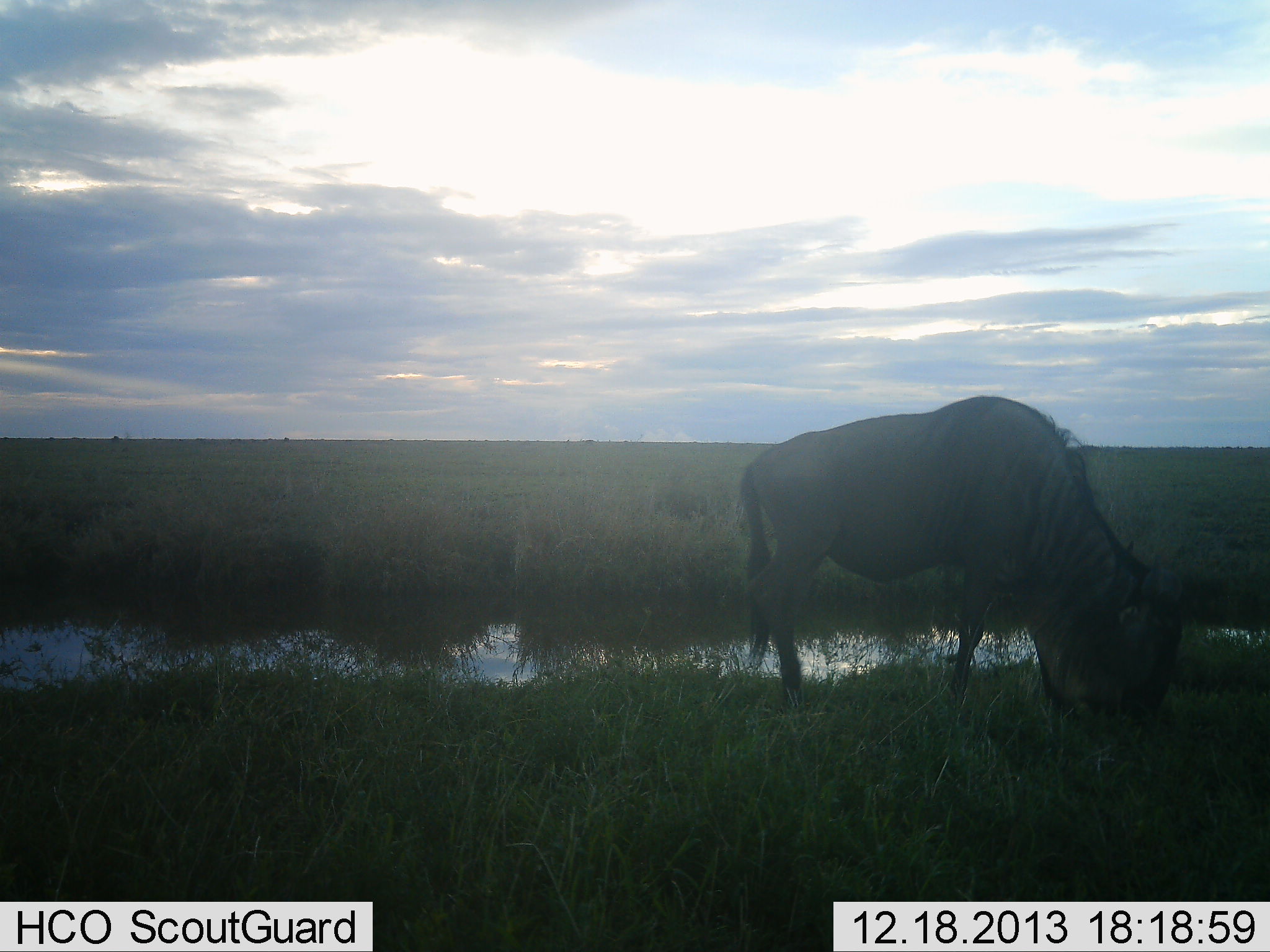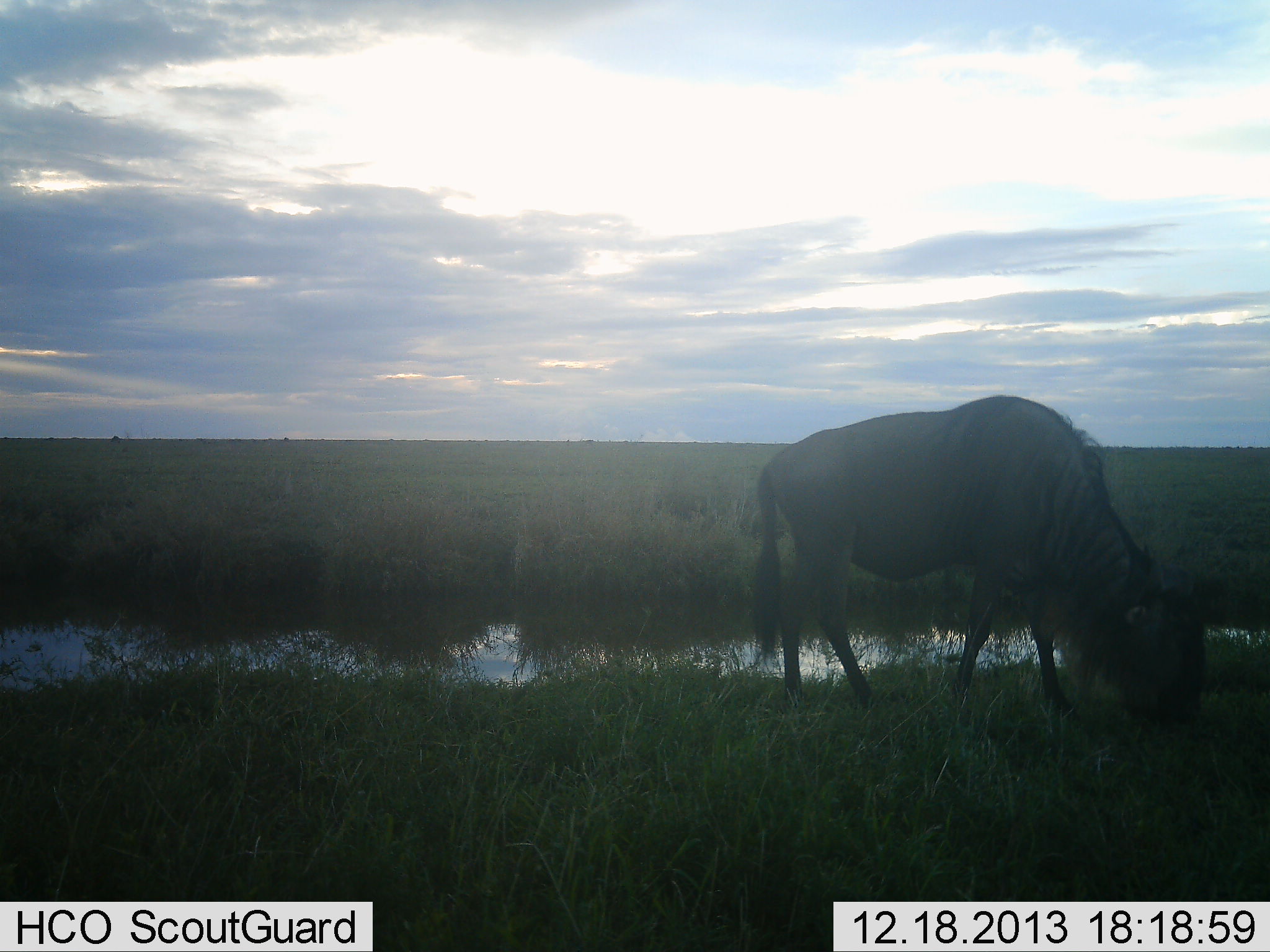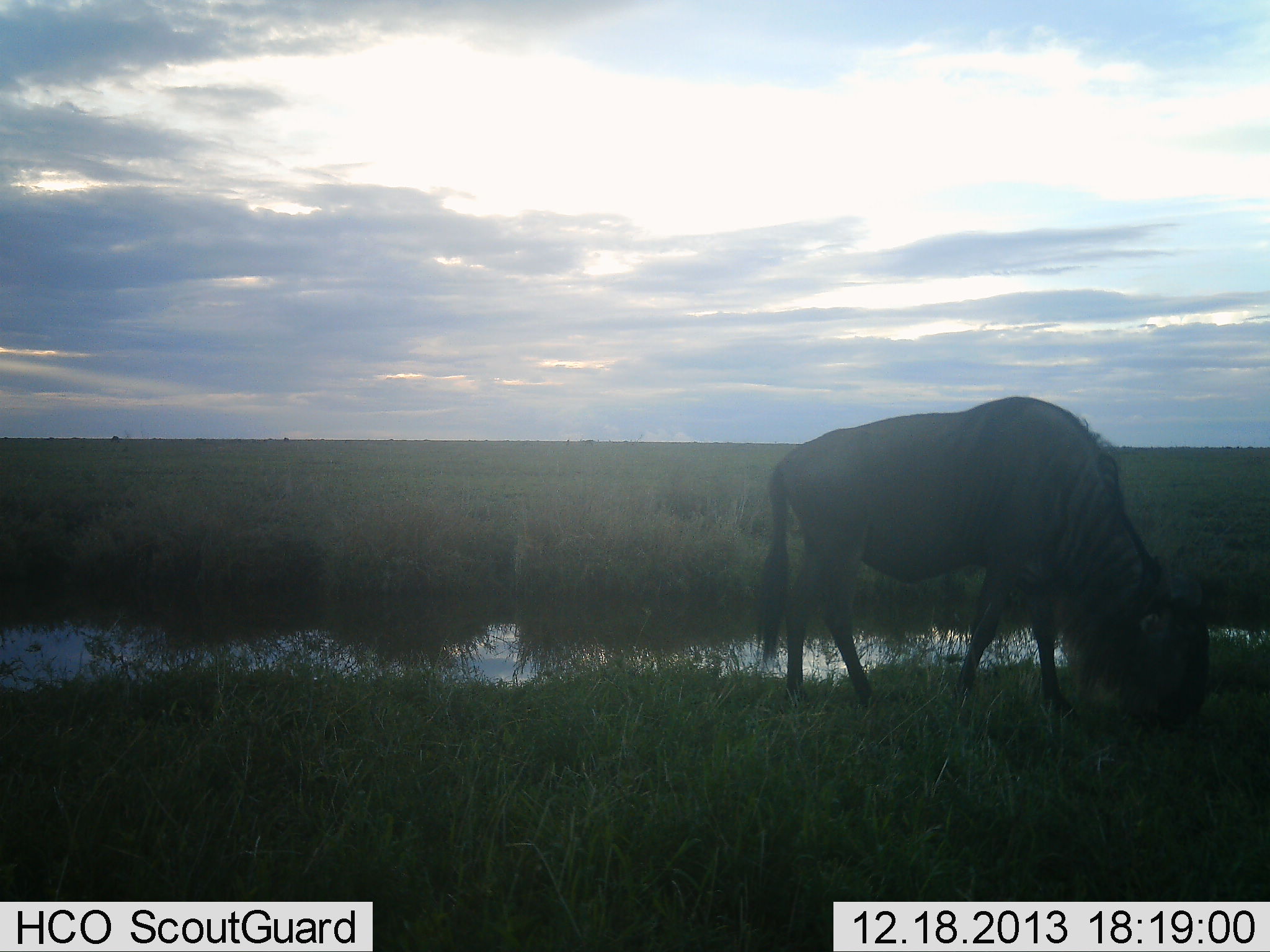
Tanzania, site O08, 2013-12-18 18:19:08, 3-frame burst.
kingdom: Animalia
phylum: Chordata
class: Mammalia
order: Artiodactyla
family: Bovidae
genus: Connochaetes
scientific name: Connochaetes taurinus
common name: blue wildebeest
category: wildebeest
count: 1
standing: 0%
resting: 0%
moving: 0%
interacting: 0%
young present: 0%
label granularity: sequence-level